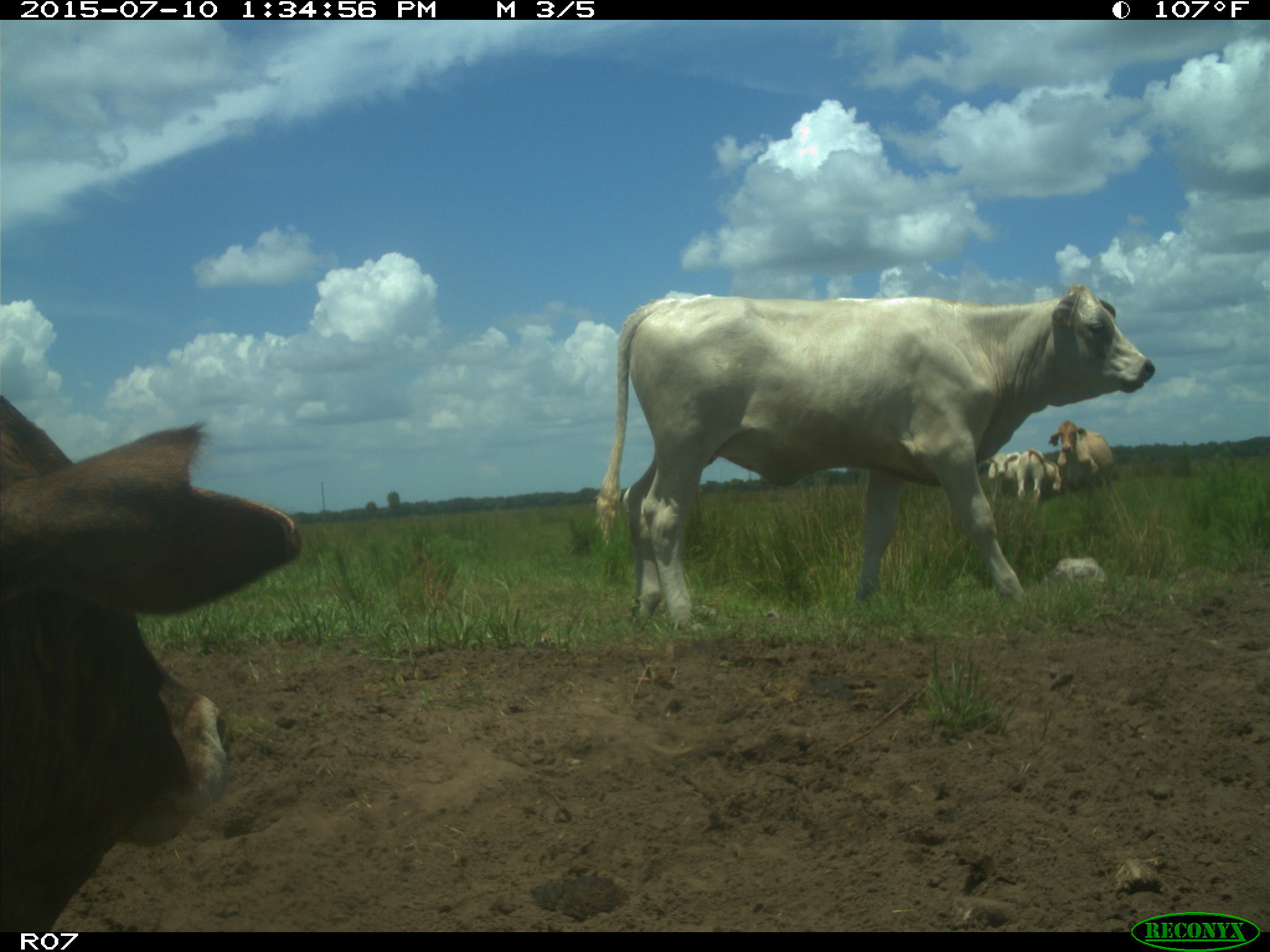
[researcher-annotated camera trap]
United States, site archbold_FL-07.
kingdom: Animalia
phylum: Chordata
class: Mammalia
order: Artiodactyla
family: Bovidae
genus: Bos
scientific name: Bos taurus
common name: domestic cow